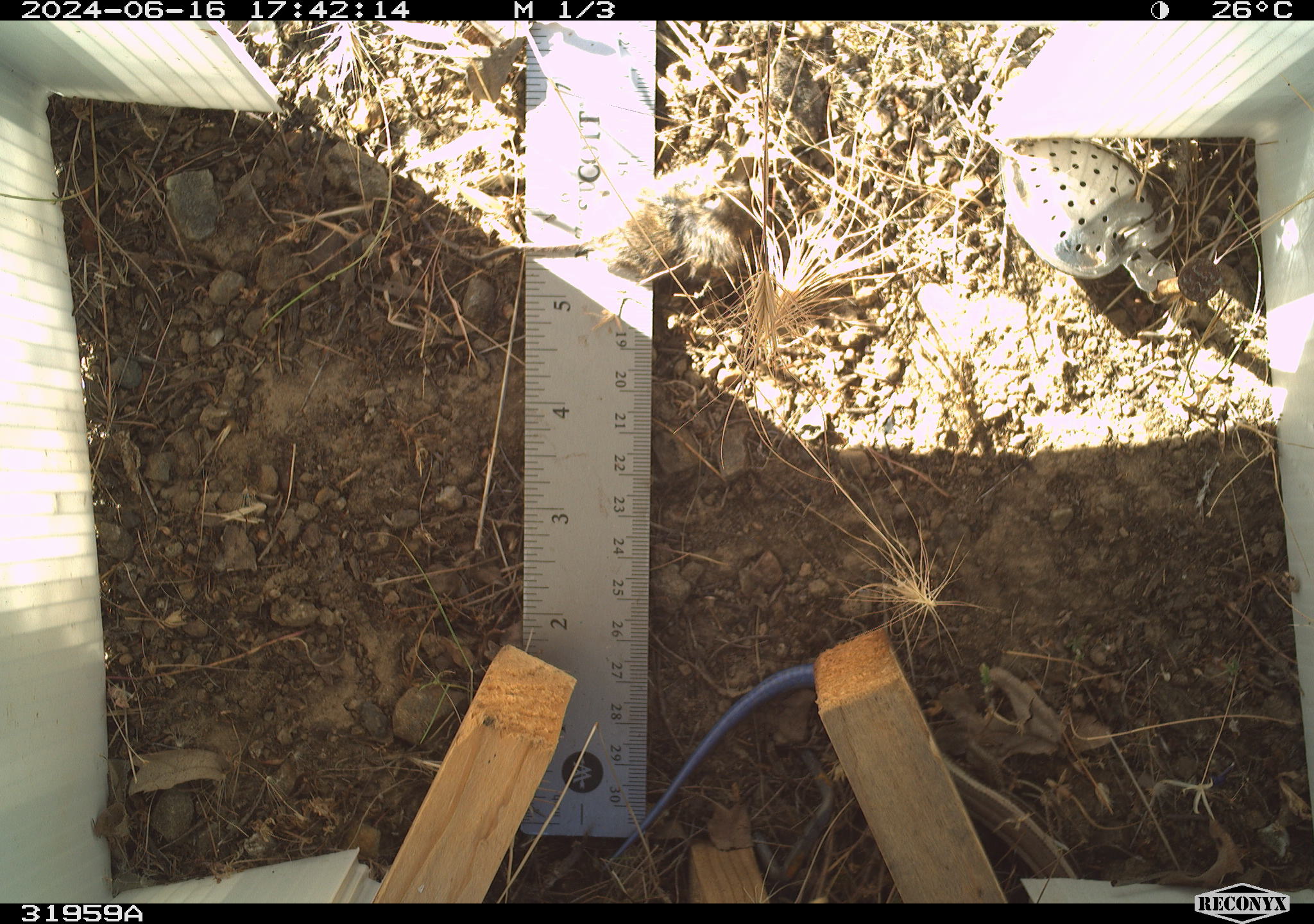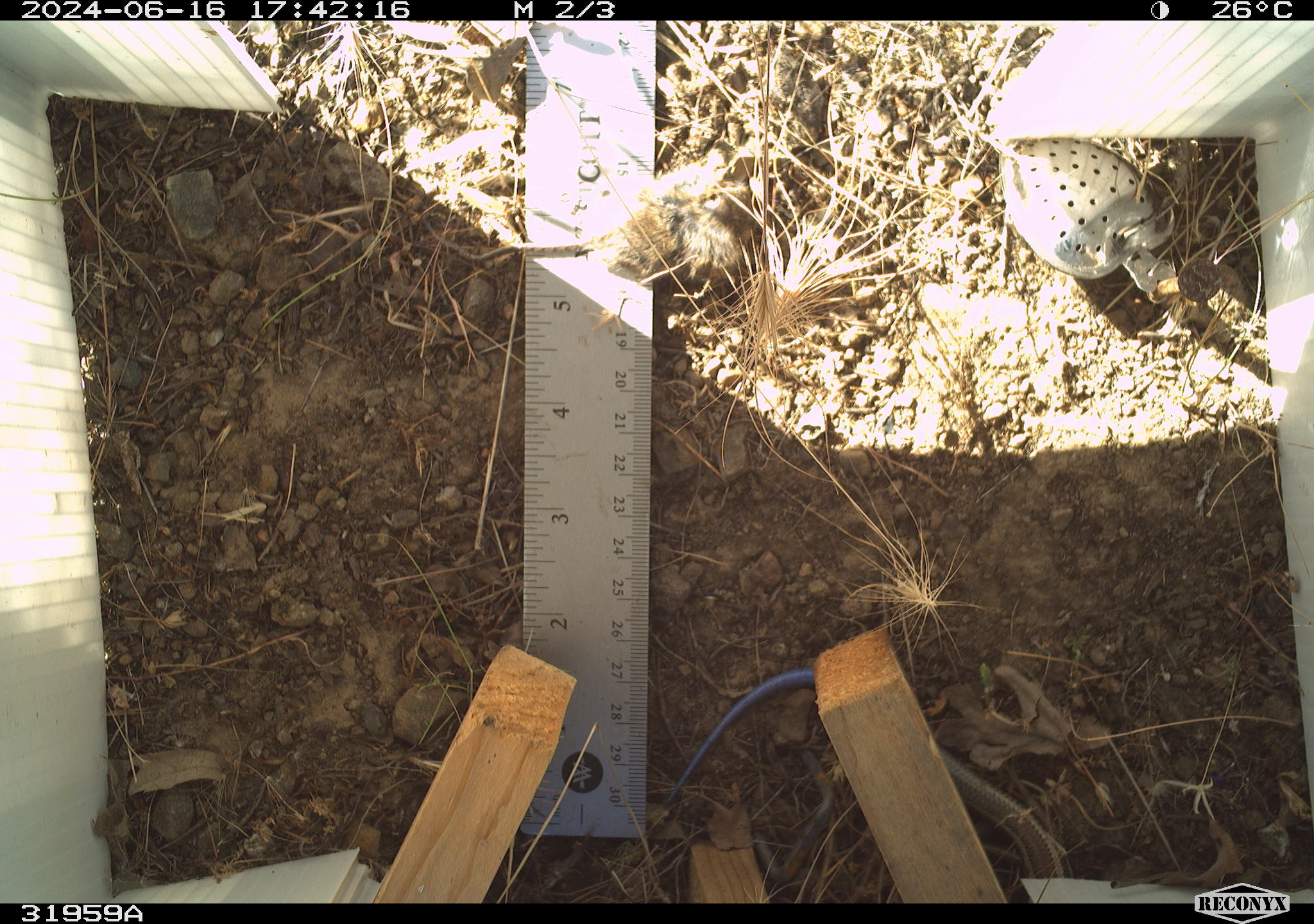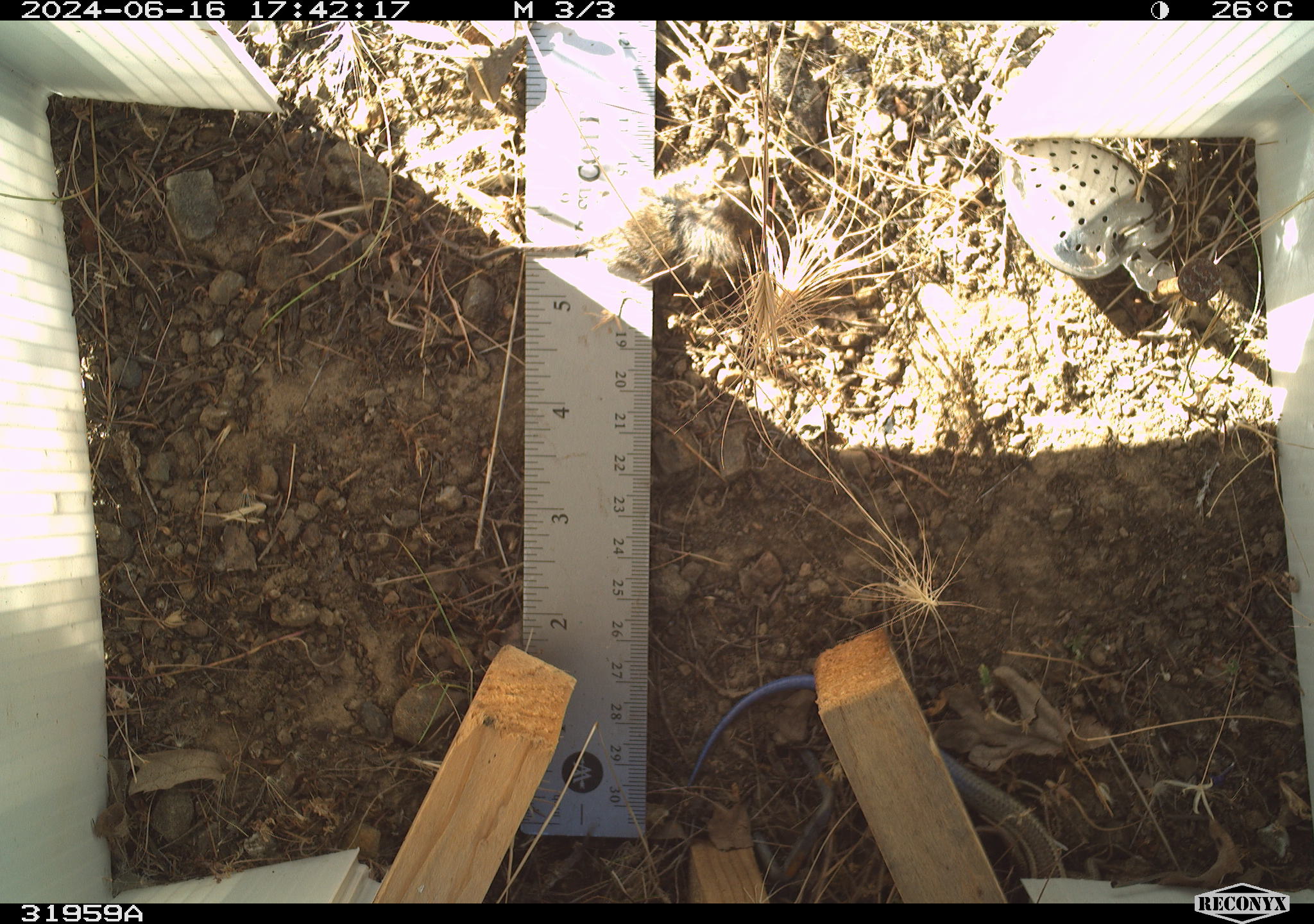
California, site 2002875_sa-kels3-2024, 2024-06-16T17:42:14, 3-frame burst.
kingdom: Animalia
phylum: Chordata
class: Reptilia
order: Squamata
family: Scincidae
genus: Plestiodon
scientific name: Plestiodon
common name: blue-tailed skinks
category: plestiodon species